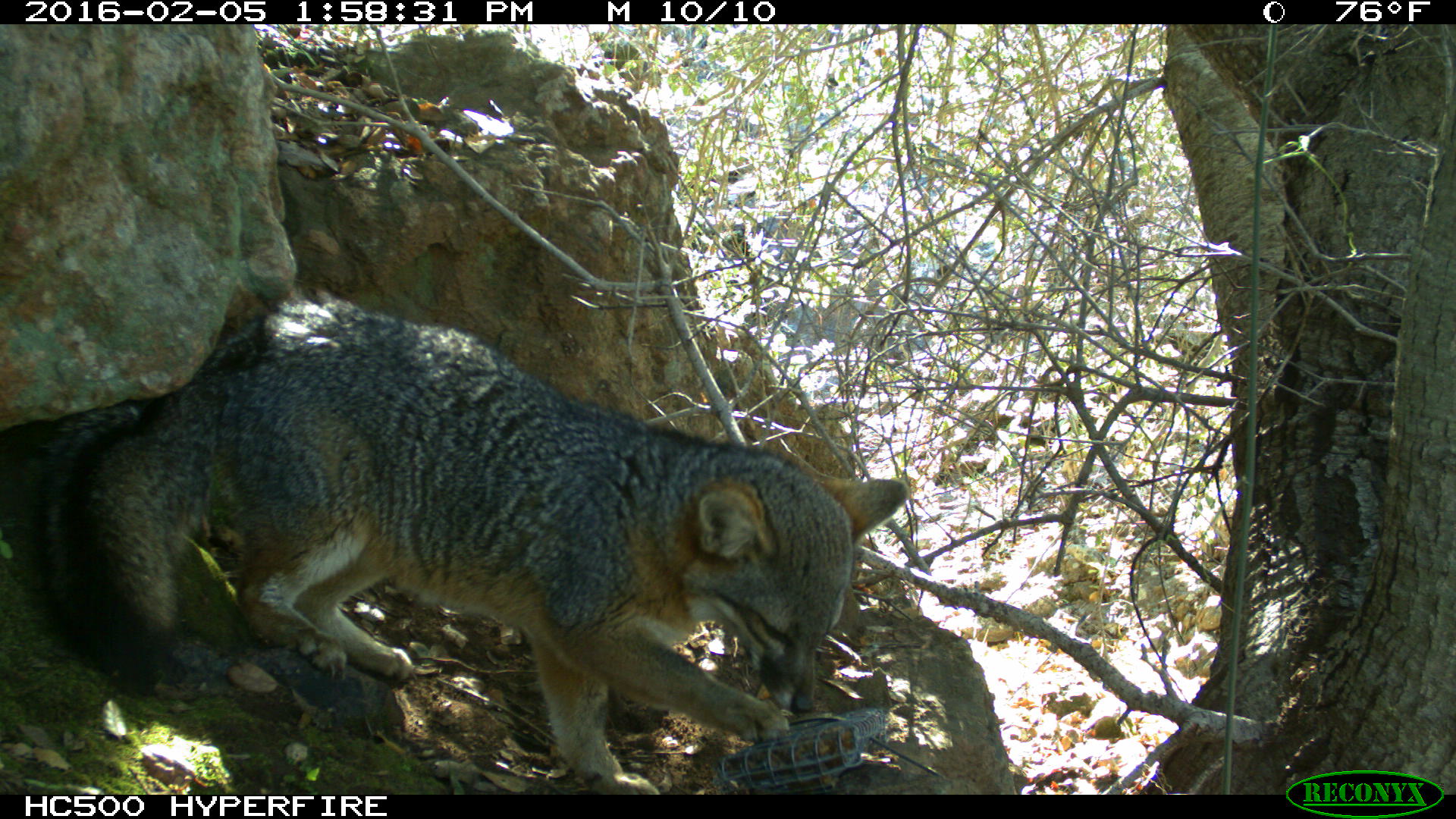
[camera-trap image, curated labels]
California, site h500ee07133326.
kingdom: Animalia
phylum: Chordata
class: Mammalia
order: Carnivora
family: Canidae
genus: Urocyon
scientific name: Urocyon littoralis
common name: island fox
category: fox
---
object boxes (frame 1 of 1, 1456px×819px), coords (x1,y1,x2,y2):
fox: (0,292,907,794)